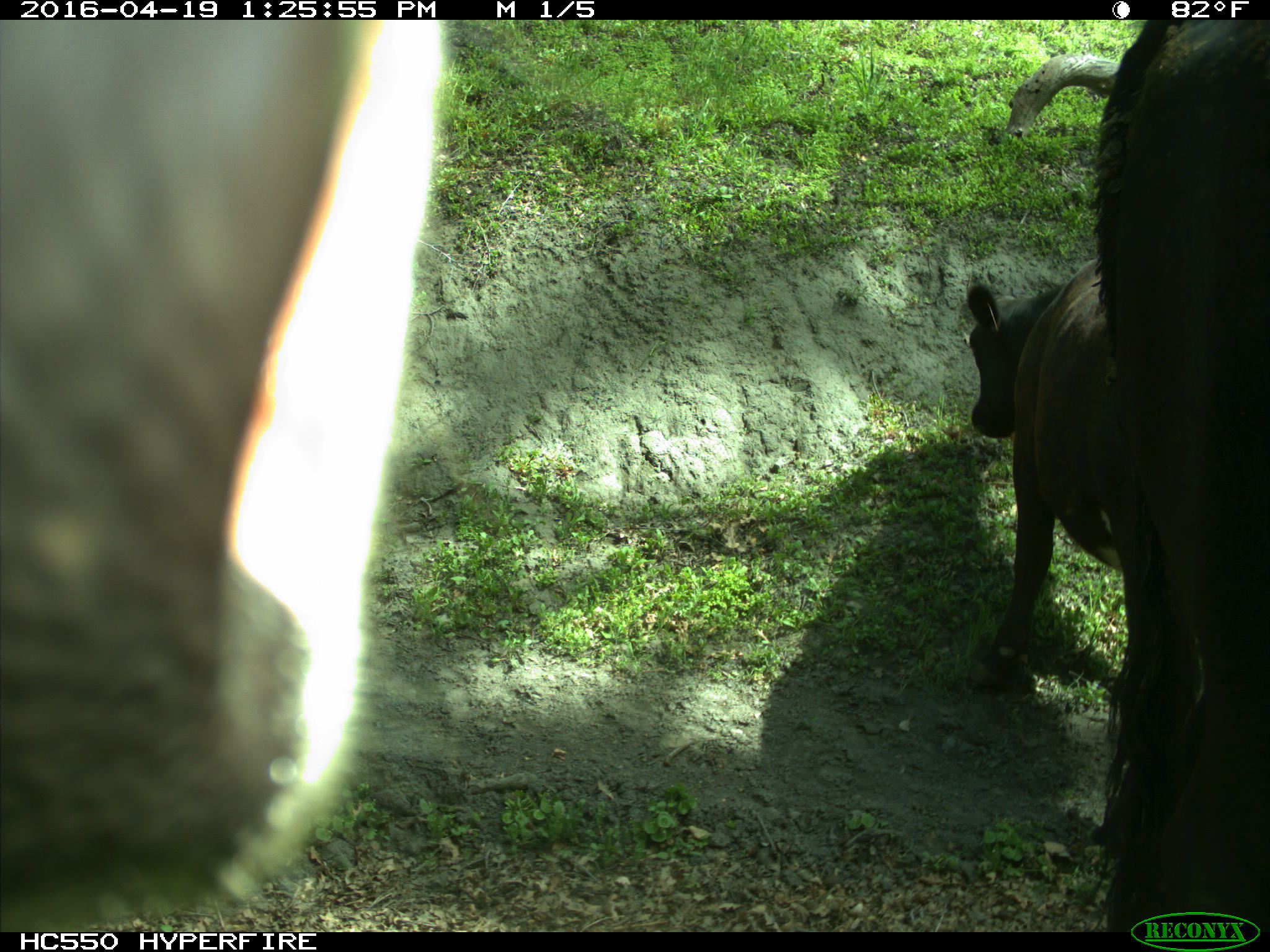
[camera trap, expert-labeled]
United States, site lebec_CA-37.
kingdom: Animalia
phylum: Chordata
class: Mammalia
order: Artiodactyla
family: Bovidae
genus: Bos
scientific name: Bos taurus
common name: domestic cow